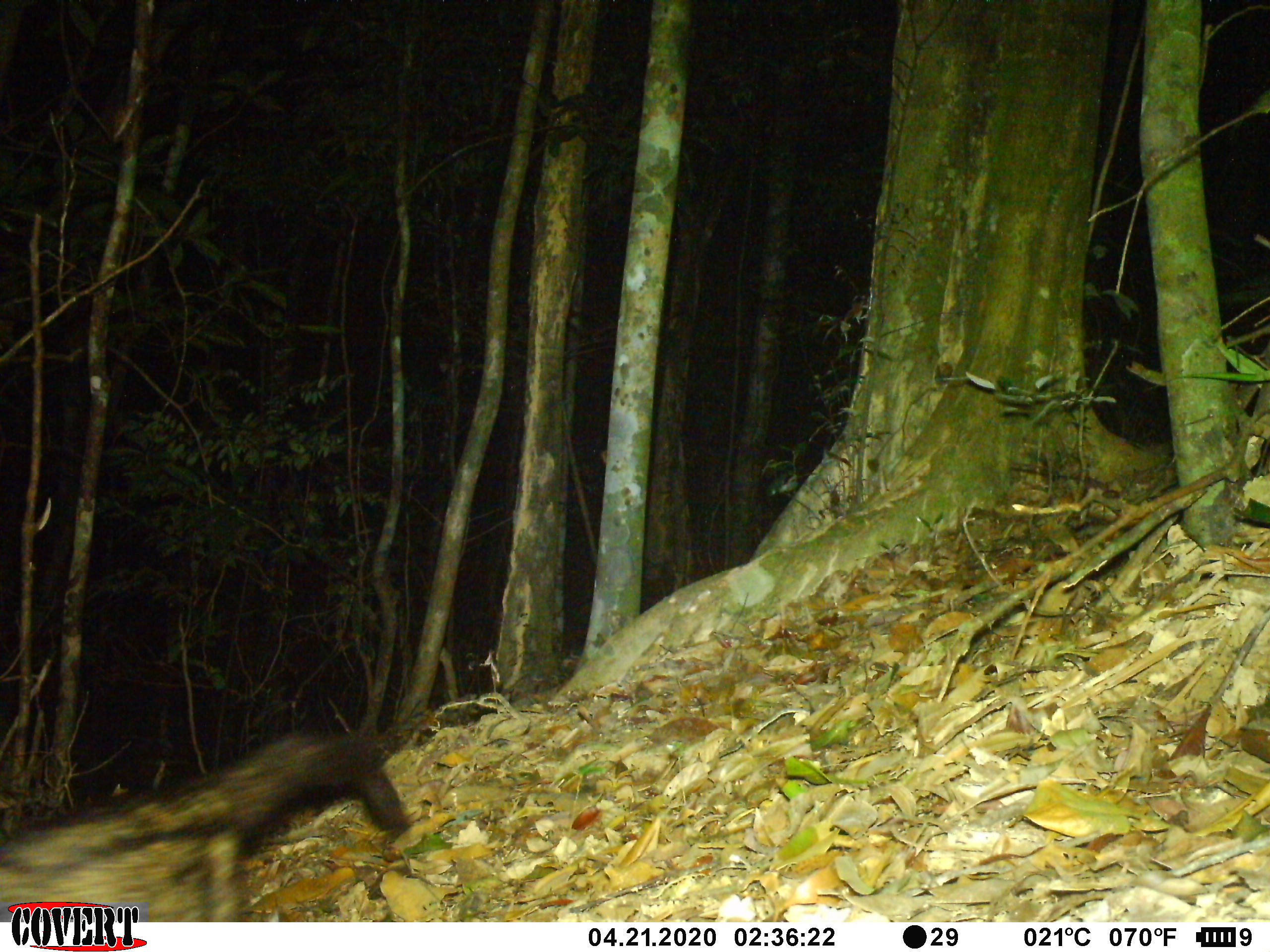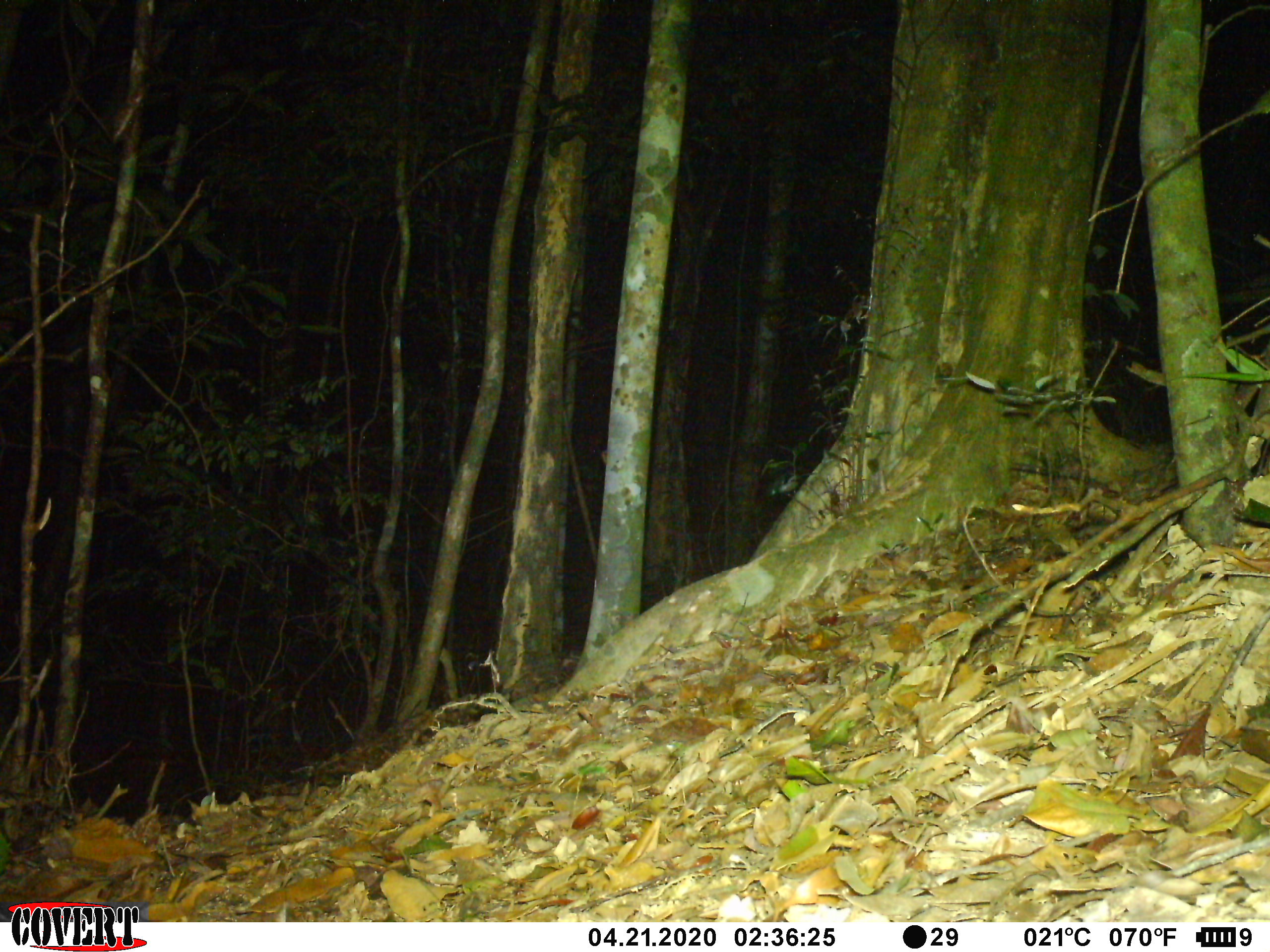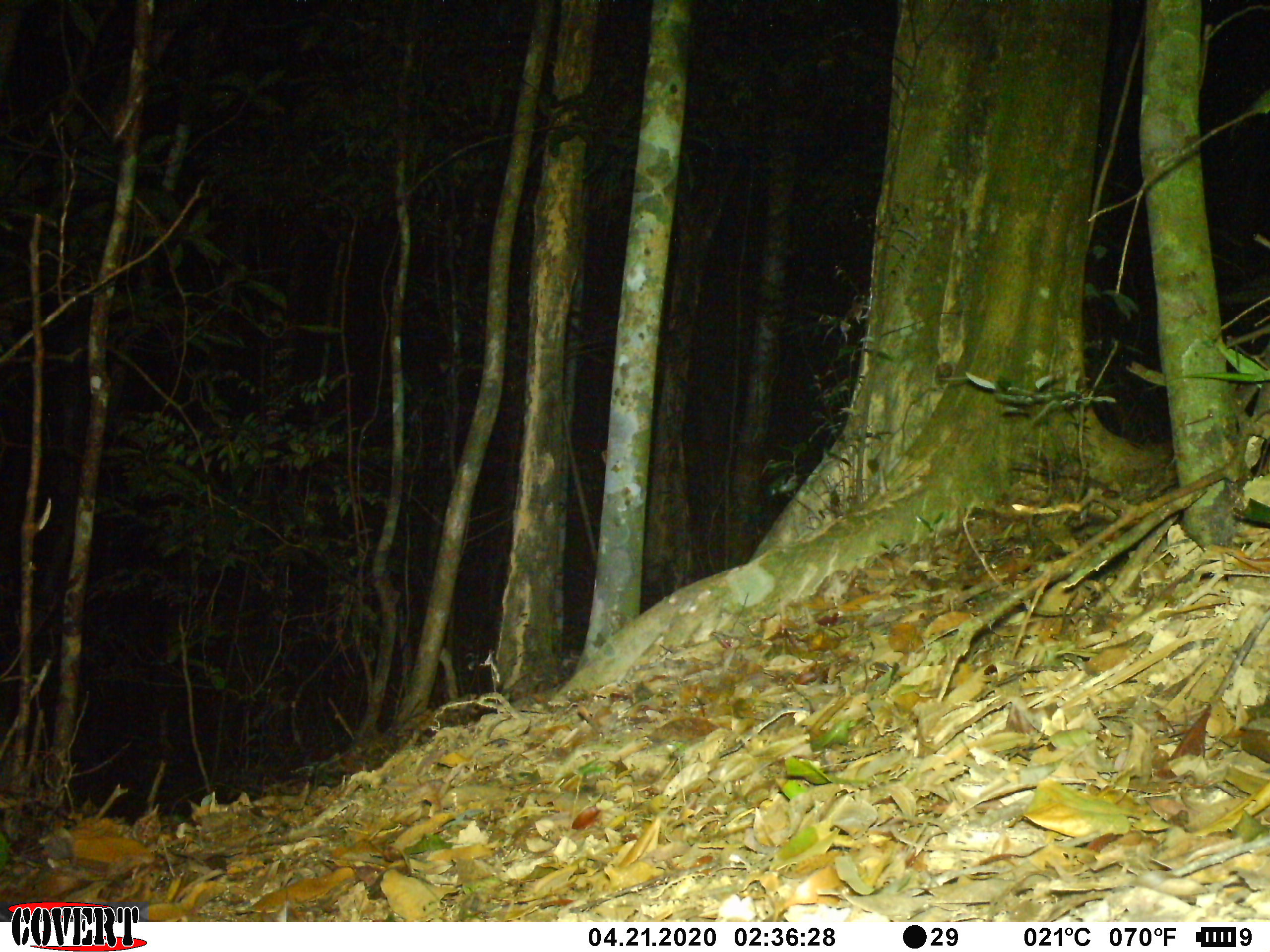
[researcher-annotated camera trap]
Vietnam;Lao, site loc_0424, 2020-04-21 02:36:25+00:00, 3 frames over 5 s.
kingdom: Animalia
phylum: Chordata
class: Mammalia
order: Carnivora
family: Viverridae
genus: Paradoxurus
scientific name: Paradoxurus hermaphroditus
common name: common palm civet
Common palm civet (Paradoxurus hermaphroditus). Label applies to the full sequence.